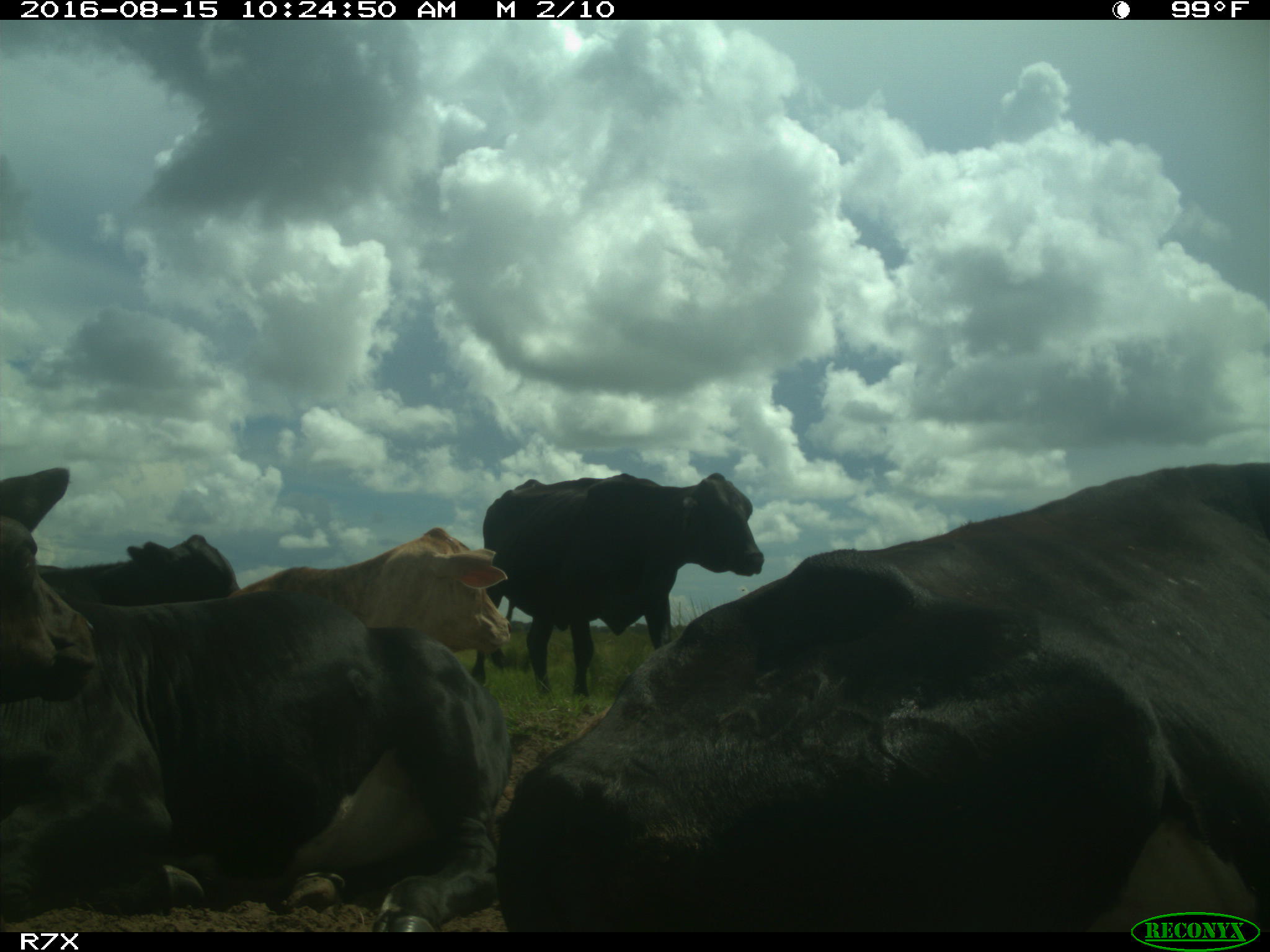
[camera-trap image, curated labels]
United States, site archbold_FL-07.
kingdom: Animalia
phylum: Chordata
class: Mammalia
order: Artiodactyla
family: Bovidae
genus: Bos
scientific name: Bos taurus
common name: domestic cow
Bos taurus (domestic cow).